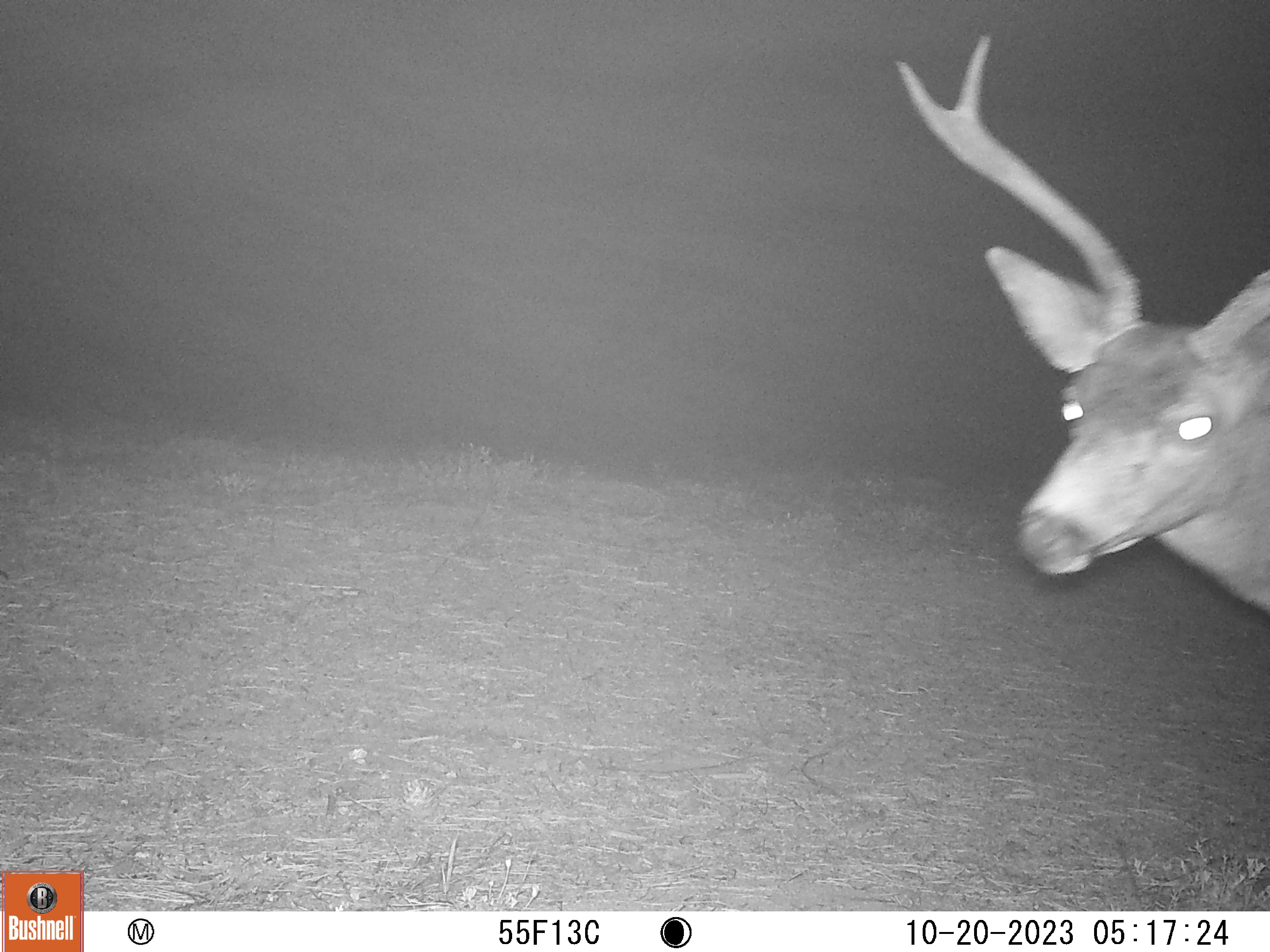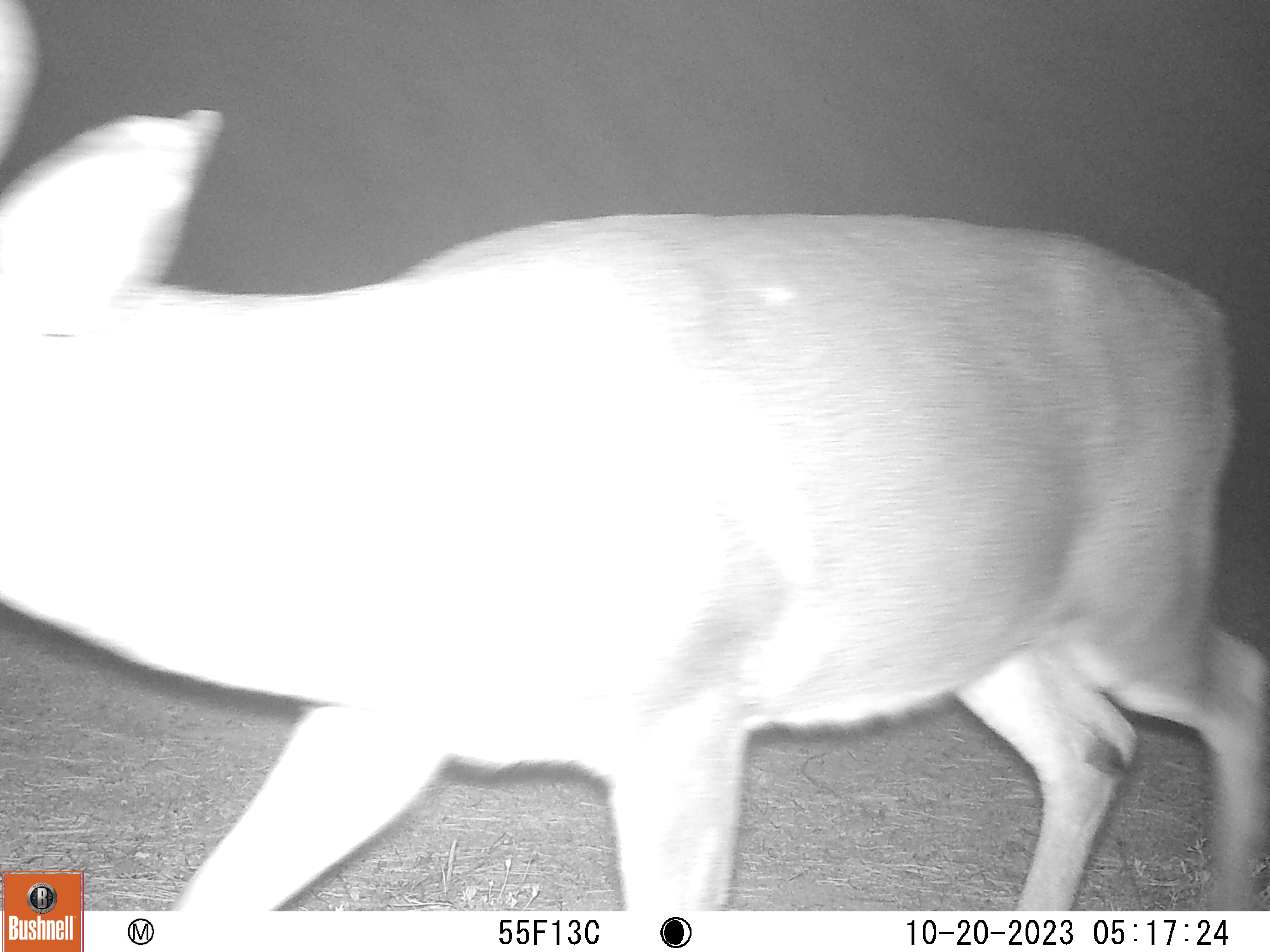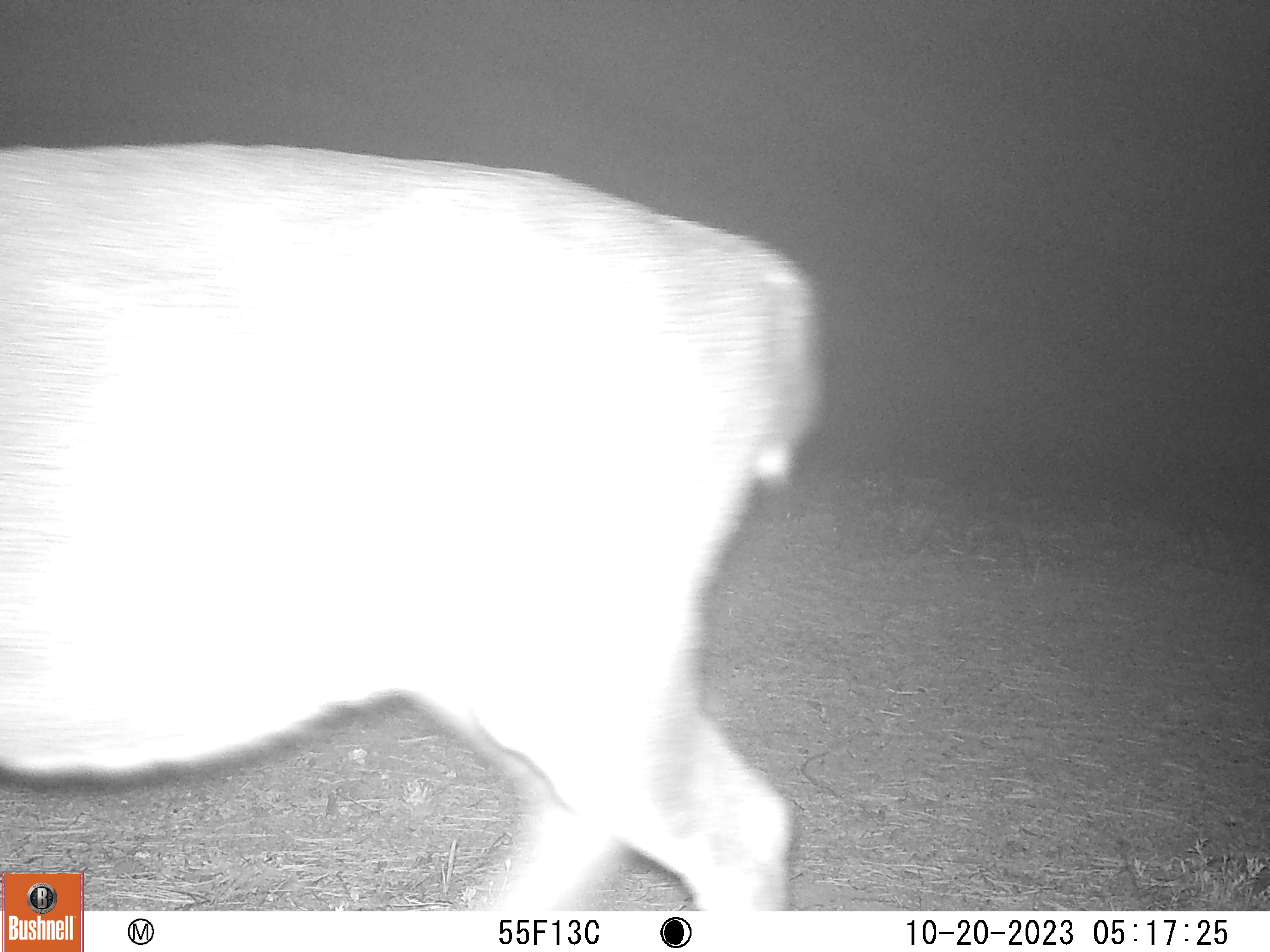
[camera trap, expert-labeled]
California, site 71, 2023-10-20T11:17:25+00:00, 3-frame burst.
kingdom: Animalia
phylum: Chordata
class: Mammalia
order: Artiodactyla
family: Cervidae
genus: Odocoileus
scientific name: Odocoileus hemionus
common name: mule deer